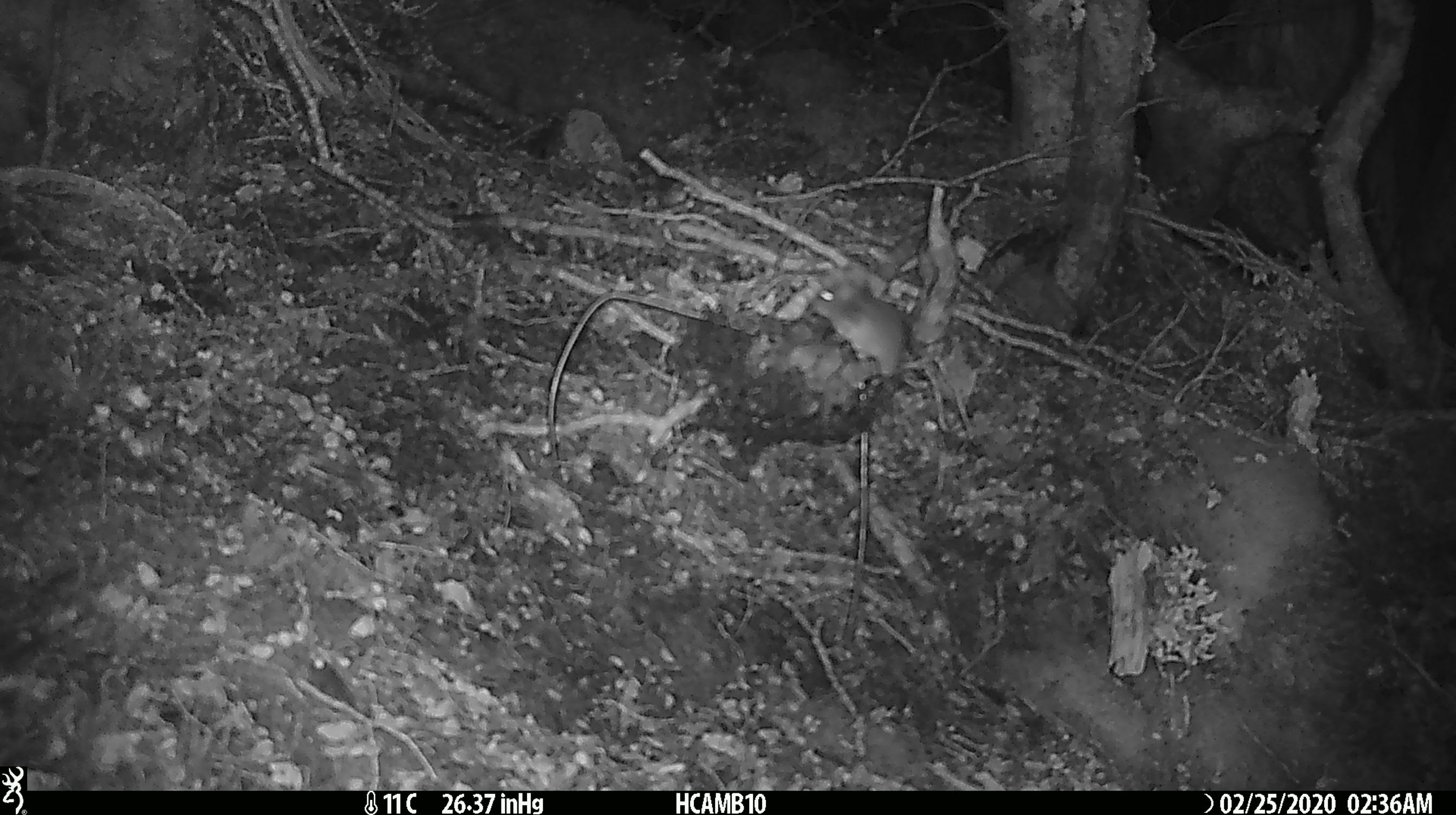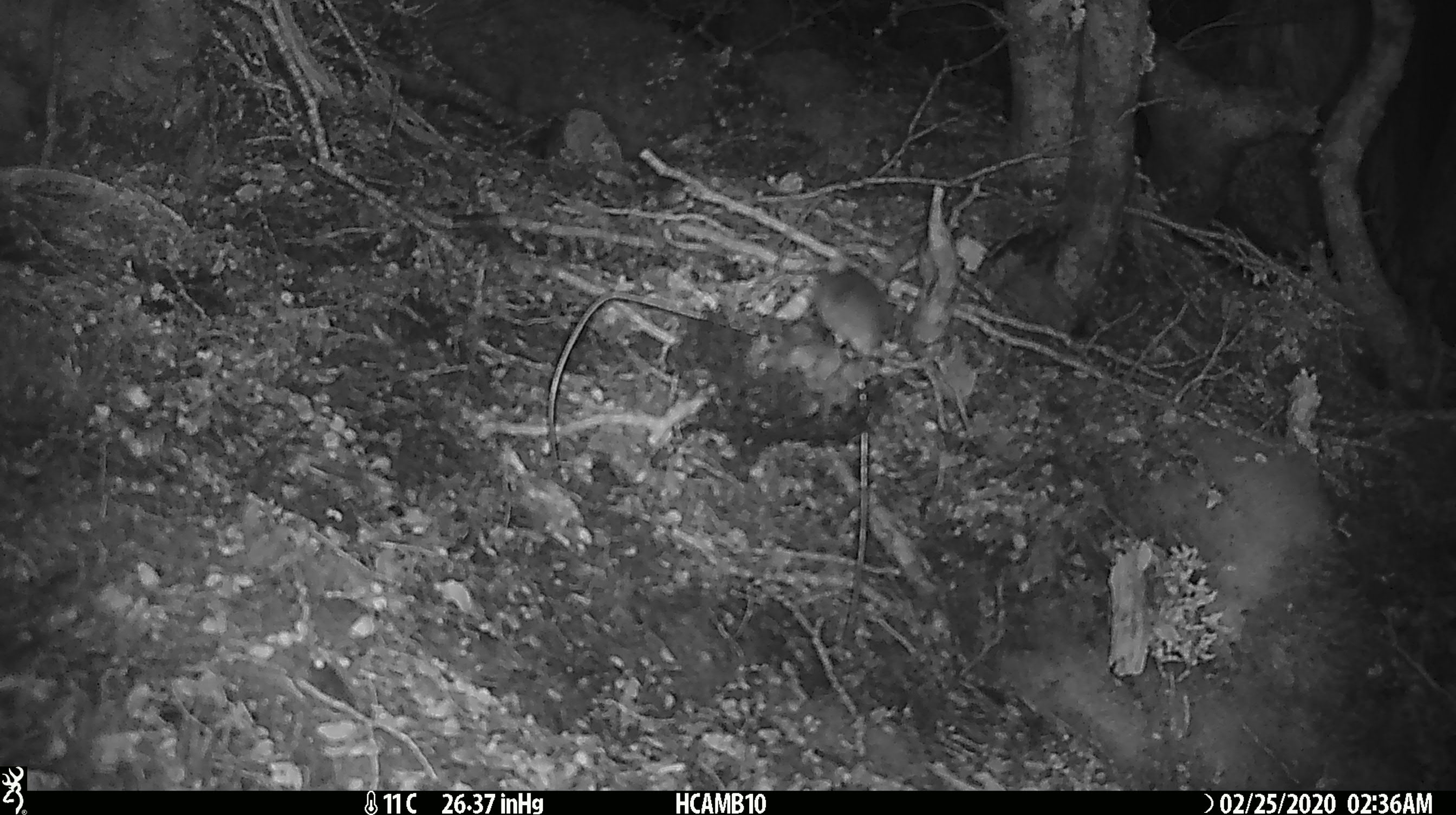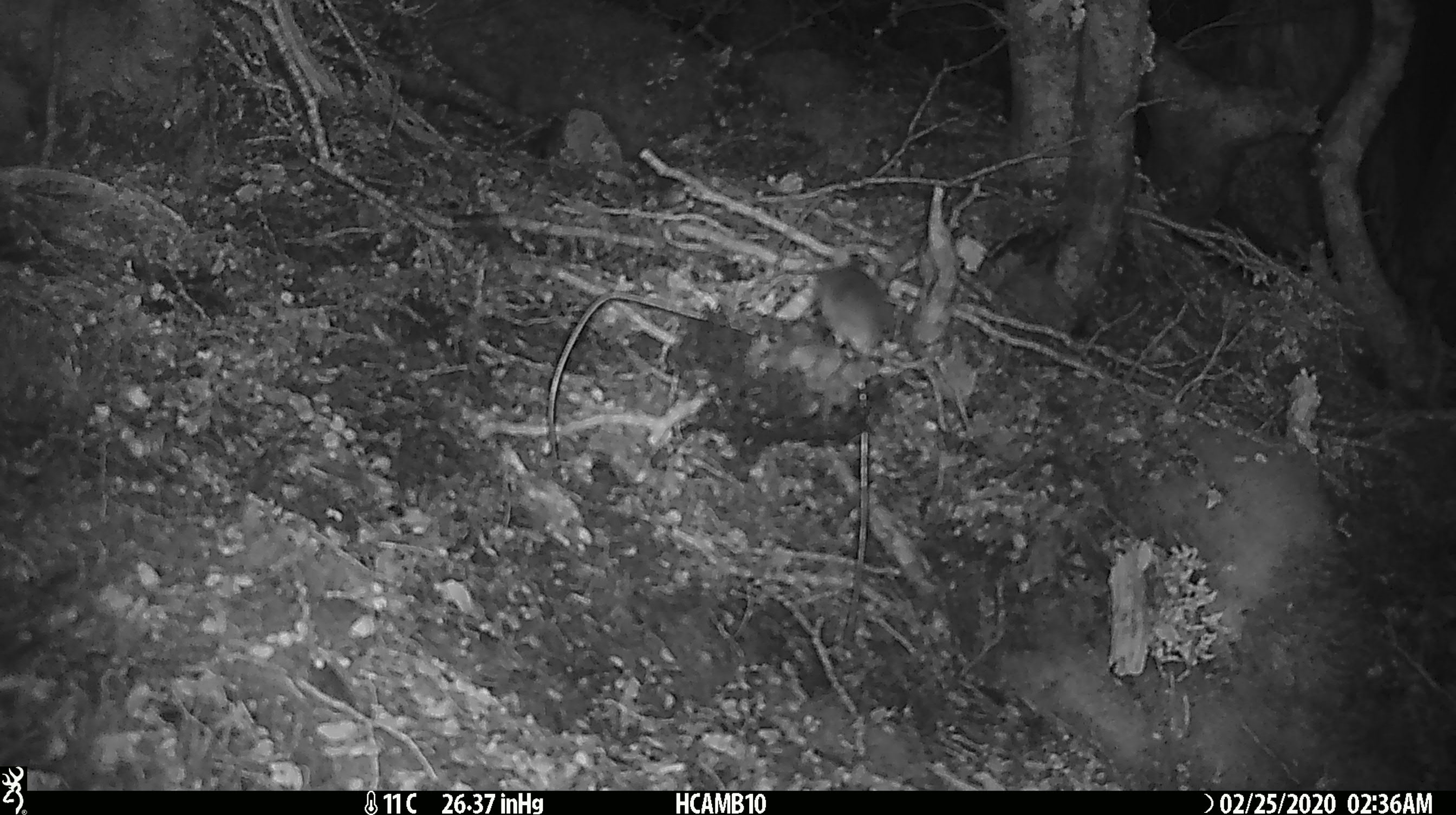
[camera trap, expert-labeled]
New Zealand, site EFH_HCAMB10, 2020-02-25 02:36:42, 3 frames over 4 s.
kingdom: Animalia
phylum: Chordata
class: Mammalia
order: Rodentia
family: Muridae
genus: Mus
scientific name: Mus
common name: mouse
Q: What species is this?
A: Mouse (Mus).